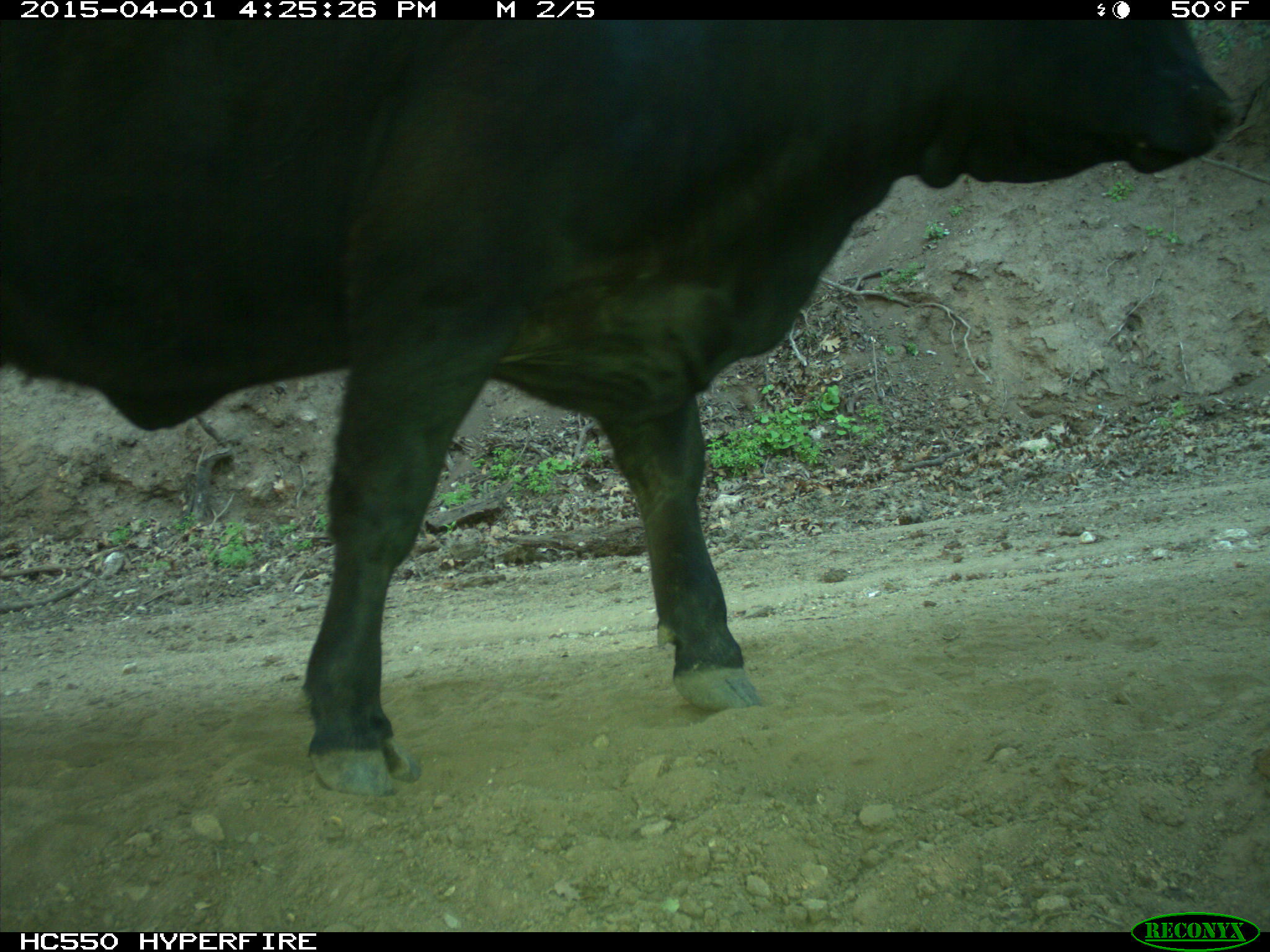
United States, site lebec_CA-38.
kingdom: Animalia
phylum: Chordata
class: Mammalia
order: Artiodactyla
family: Bovidae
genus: Bos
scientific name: Bos taurus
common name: domestic cow